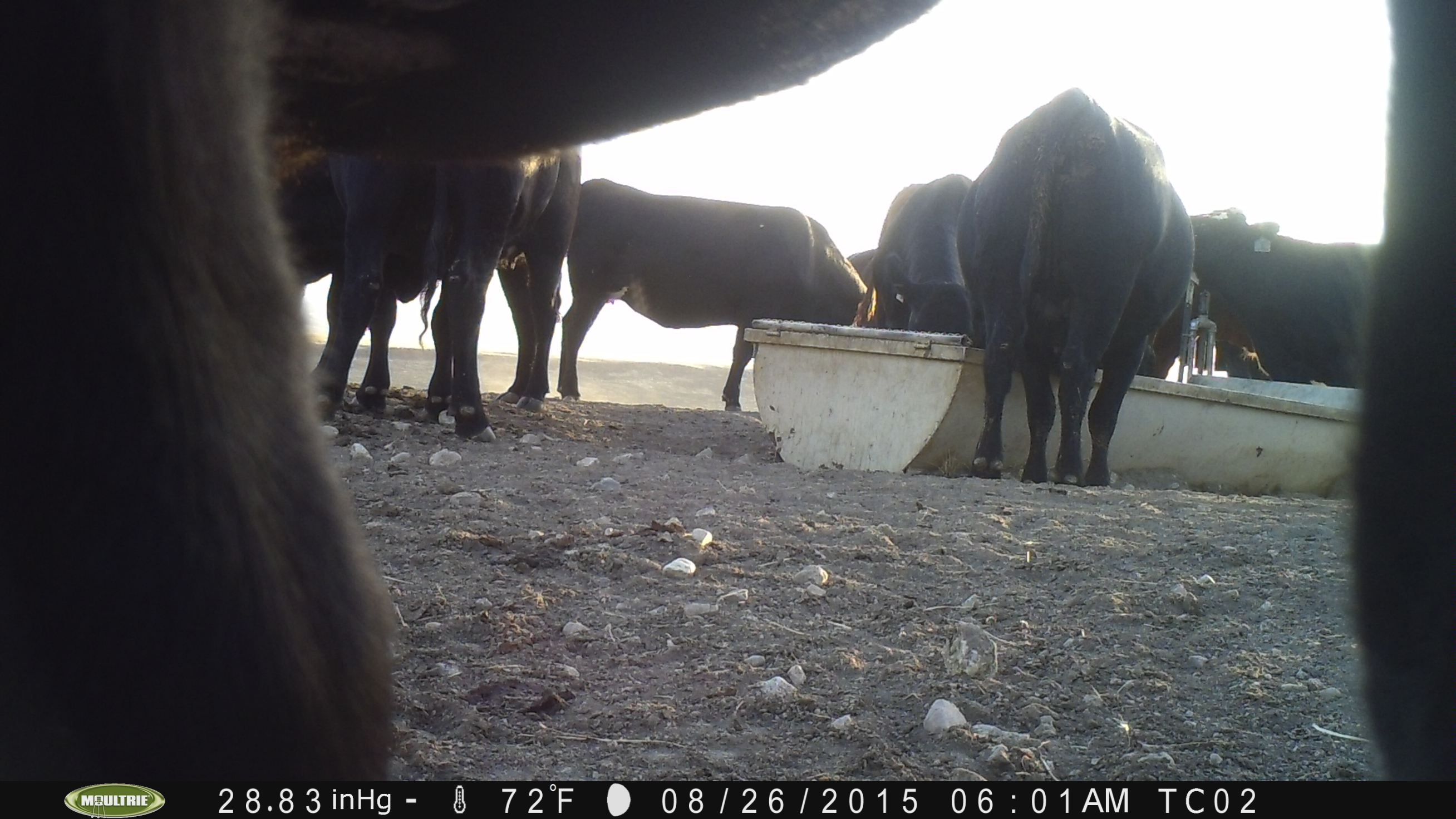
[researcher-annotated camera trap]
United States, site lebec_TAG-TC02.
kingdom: Animalia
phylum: Chordata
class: Mammalia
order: Artiodactyla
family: Bovidae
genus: Bos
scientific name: Bos taurus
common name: domestic cow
Bos taurus (domestic cow).